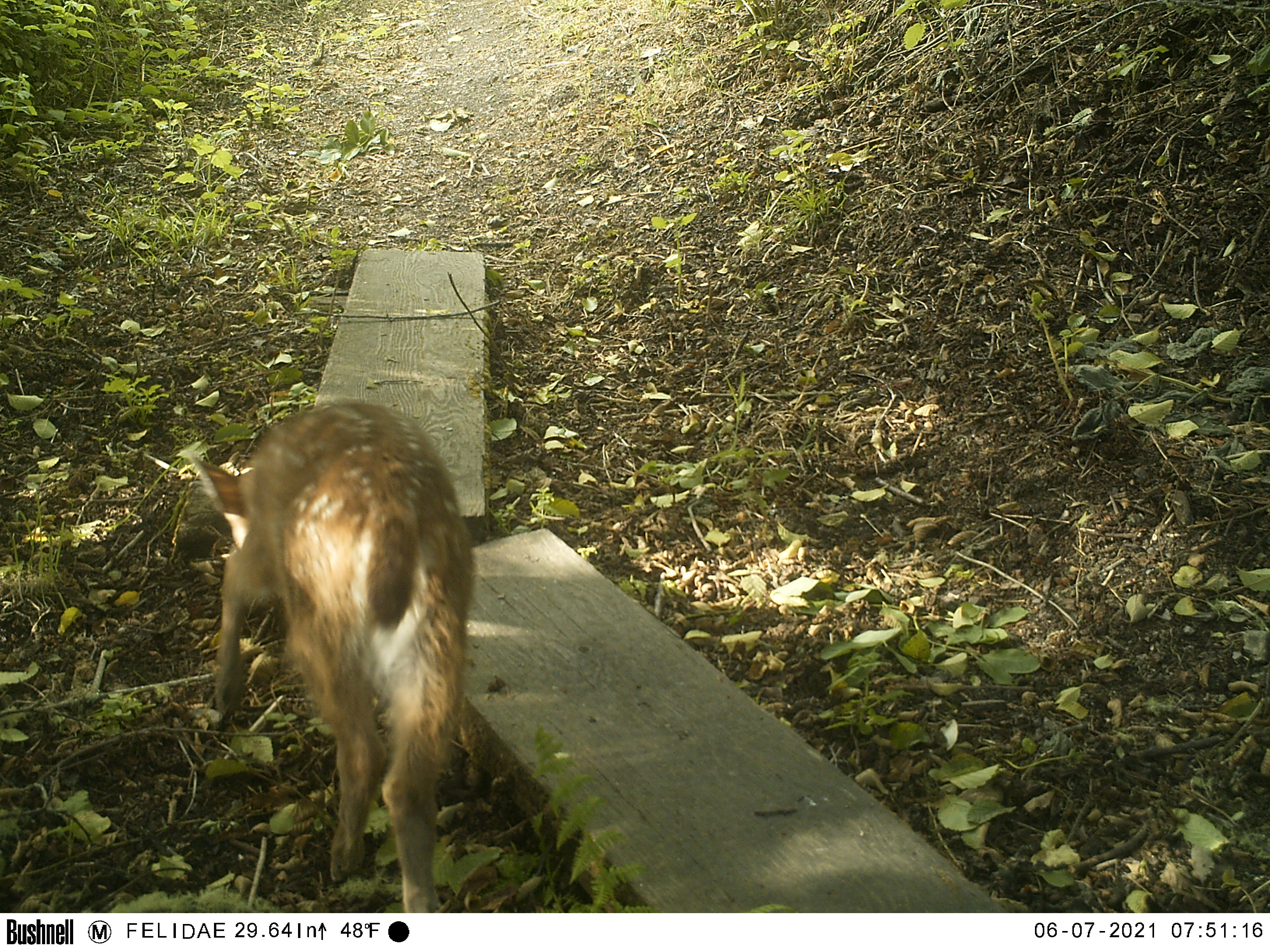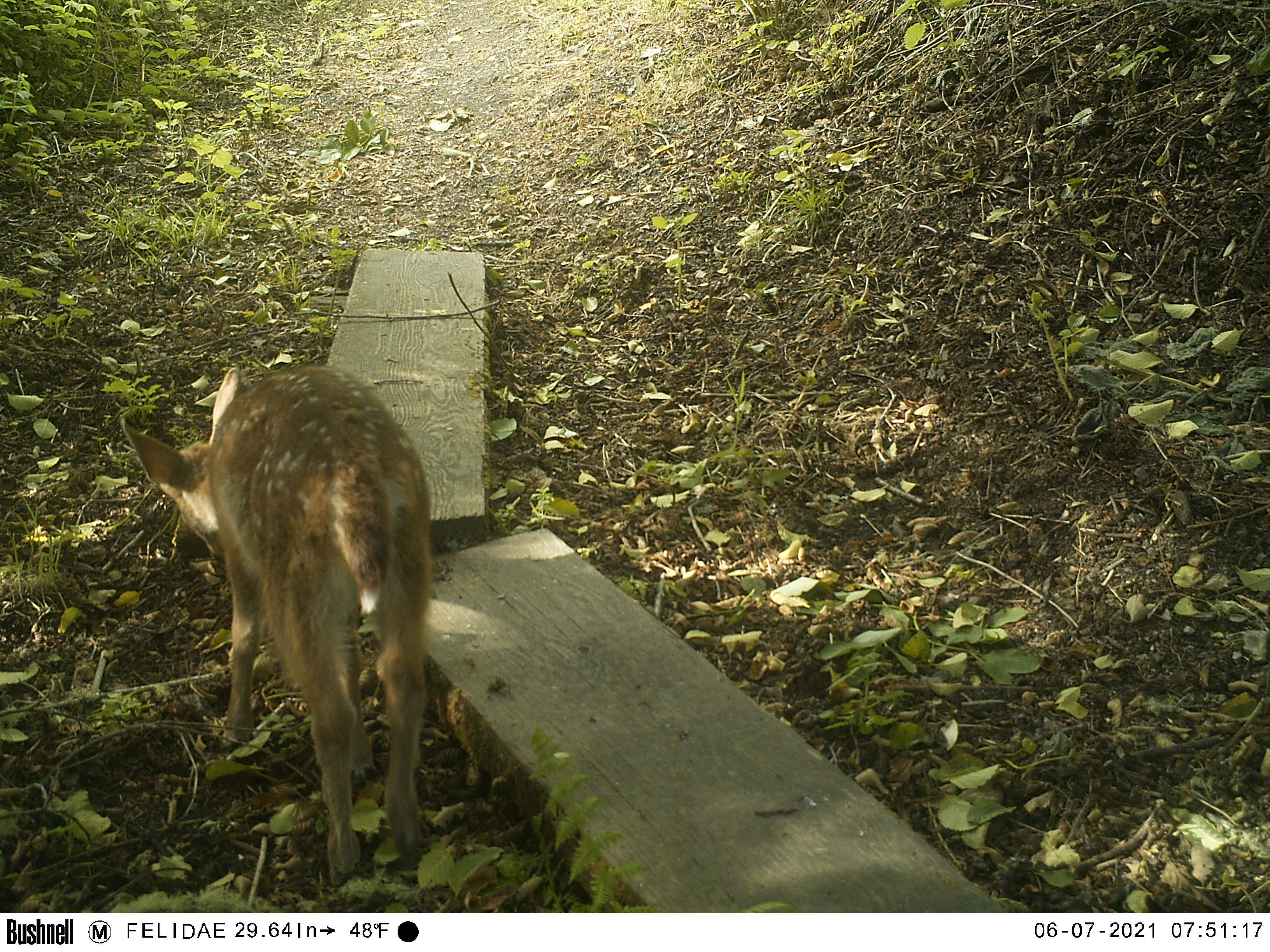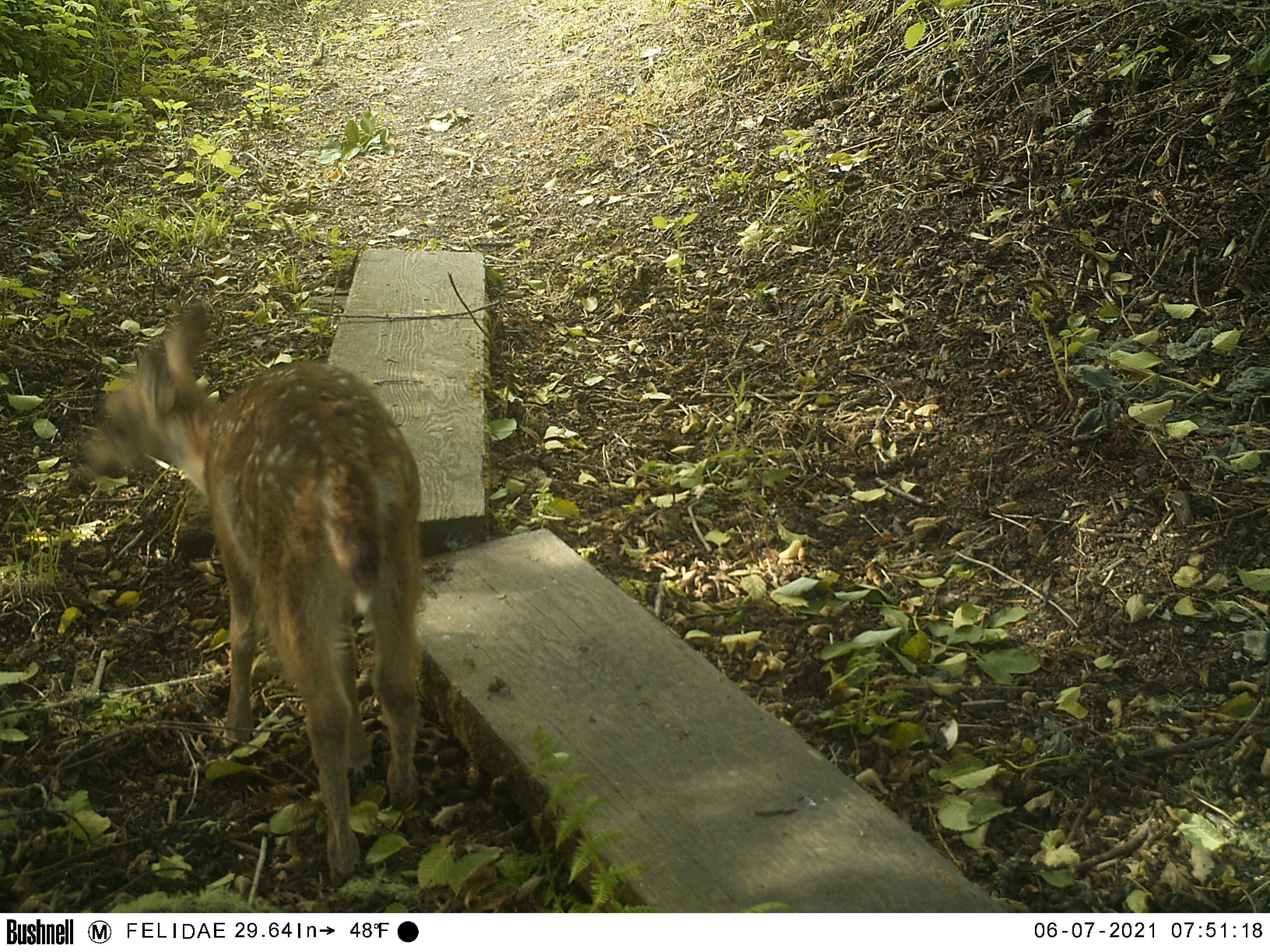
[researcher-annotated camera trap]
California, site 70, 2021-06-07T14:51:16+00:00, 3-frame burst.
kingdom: Animalia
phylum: Chordata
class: Mammalia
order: Artiodactyla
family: Cervidae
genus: Odocoileus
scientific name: Odocoileus hemionus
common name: mule deer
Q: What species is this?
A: Mule deer (Odocoileus hemionus).